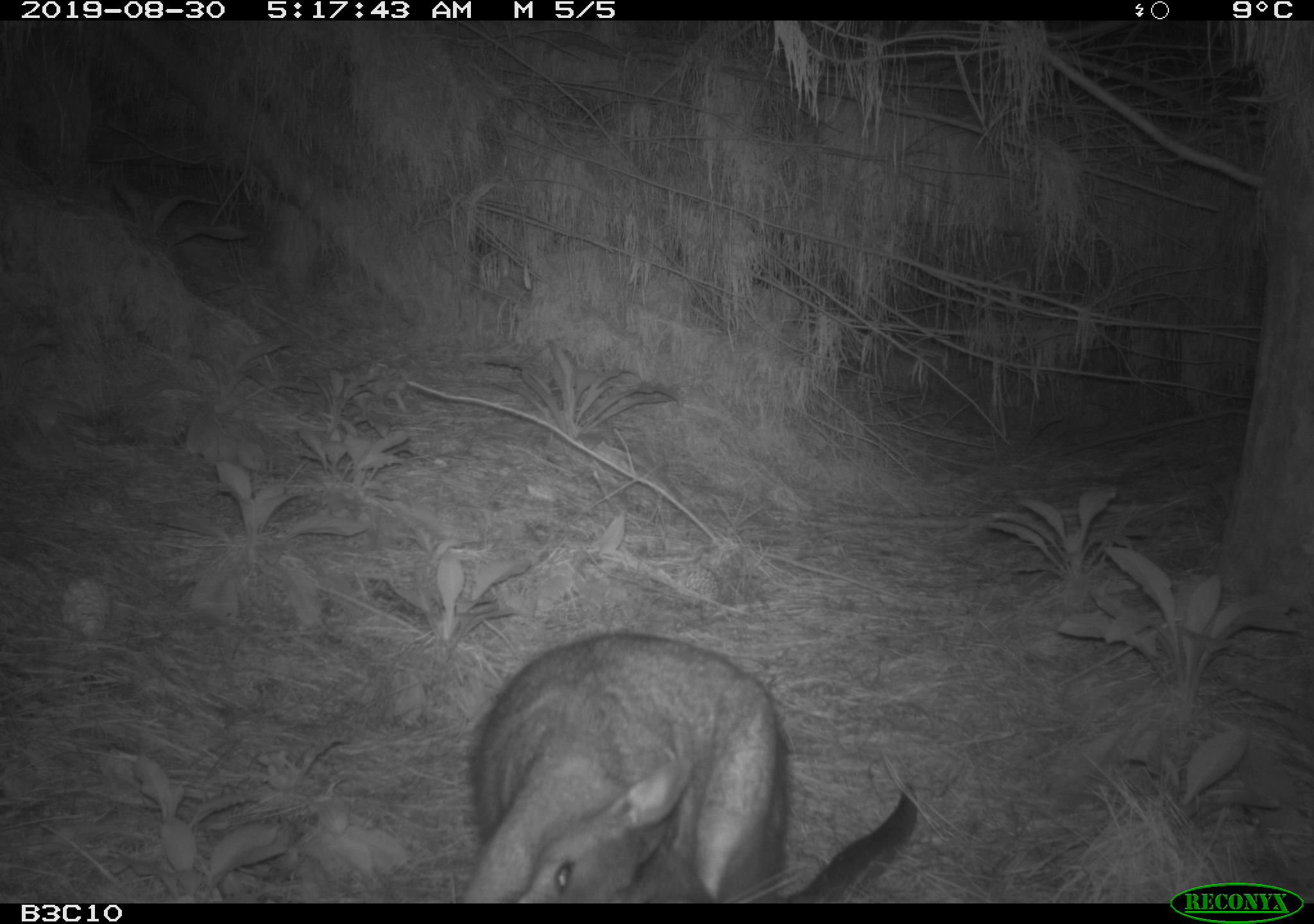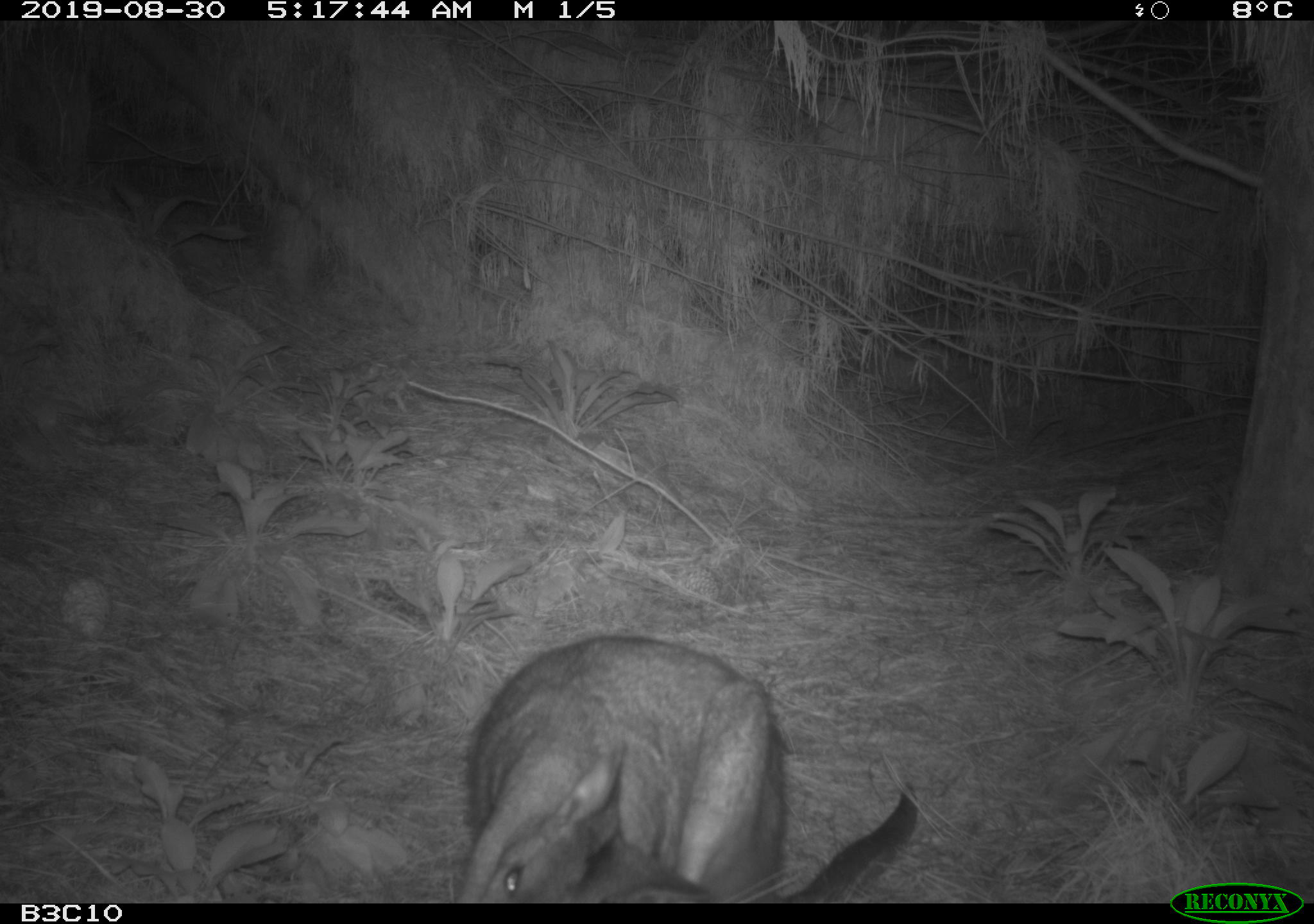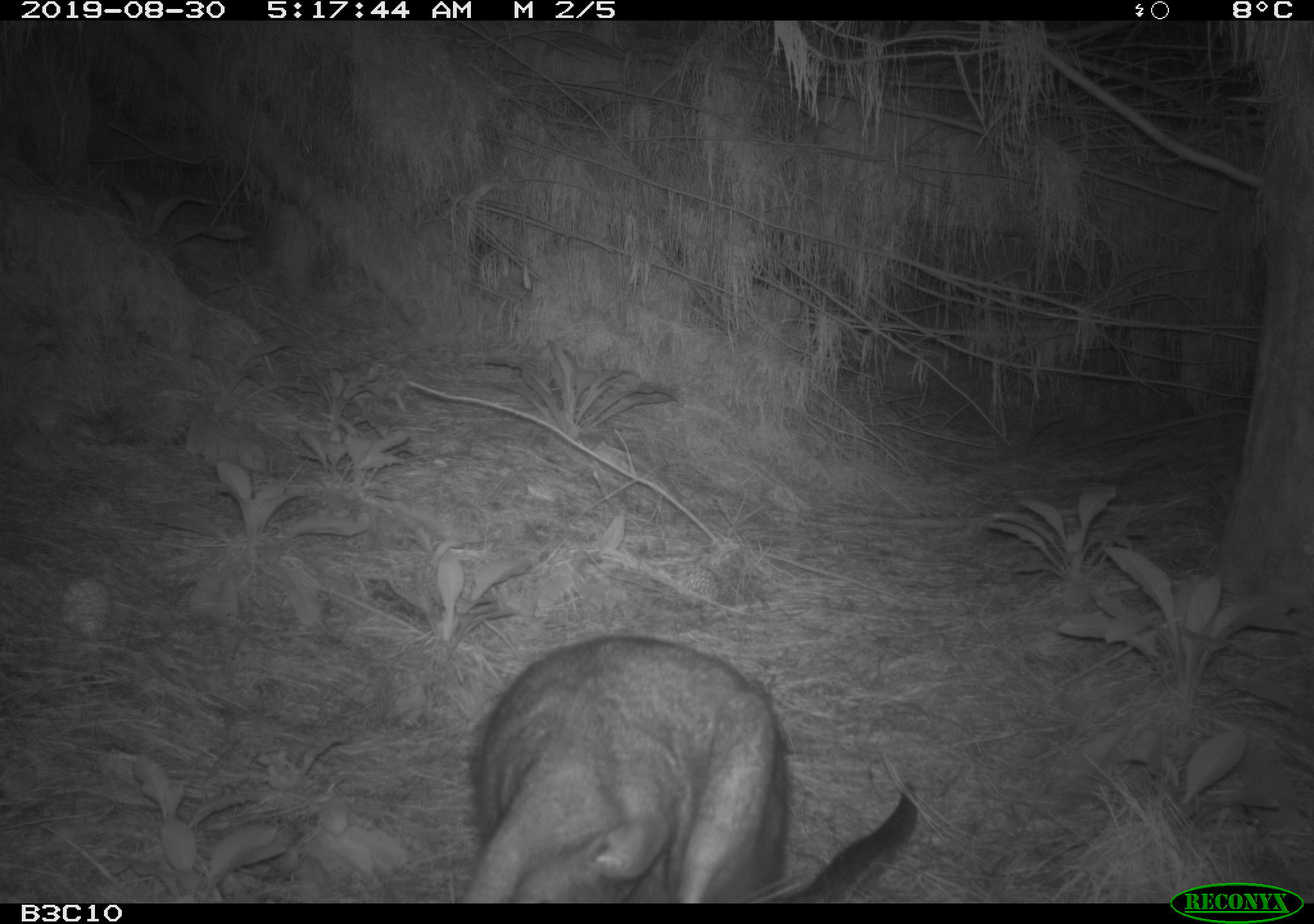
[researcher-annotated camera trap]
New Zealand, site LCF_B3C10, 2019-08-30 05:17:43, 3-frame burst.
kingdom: Animalia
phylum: Chordata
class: Mammalia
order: Diprotodontia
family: Macropodidae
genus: Notamacropus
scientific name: Notamacropus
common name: wallaby